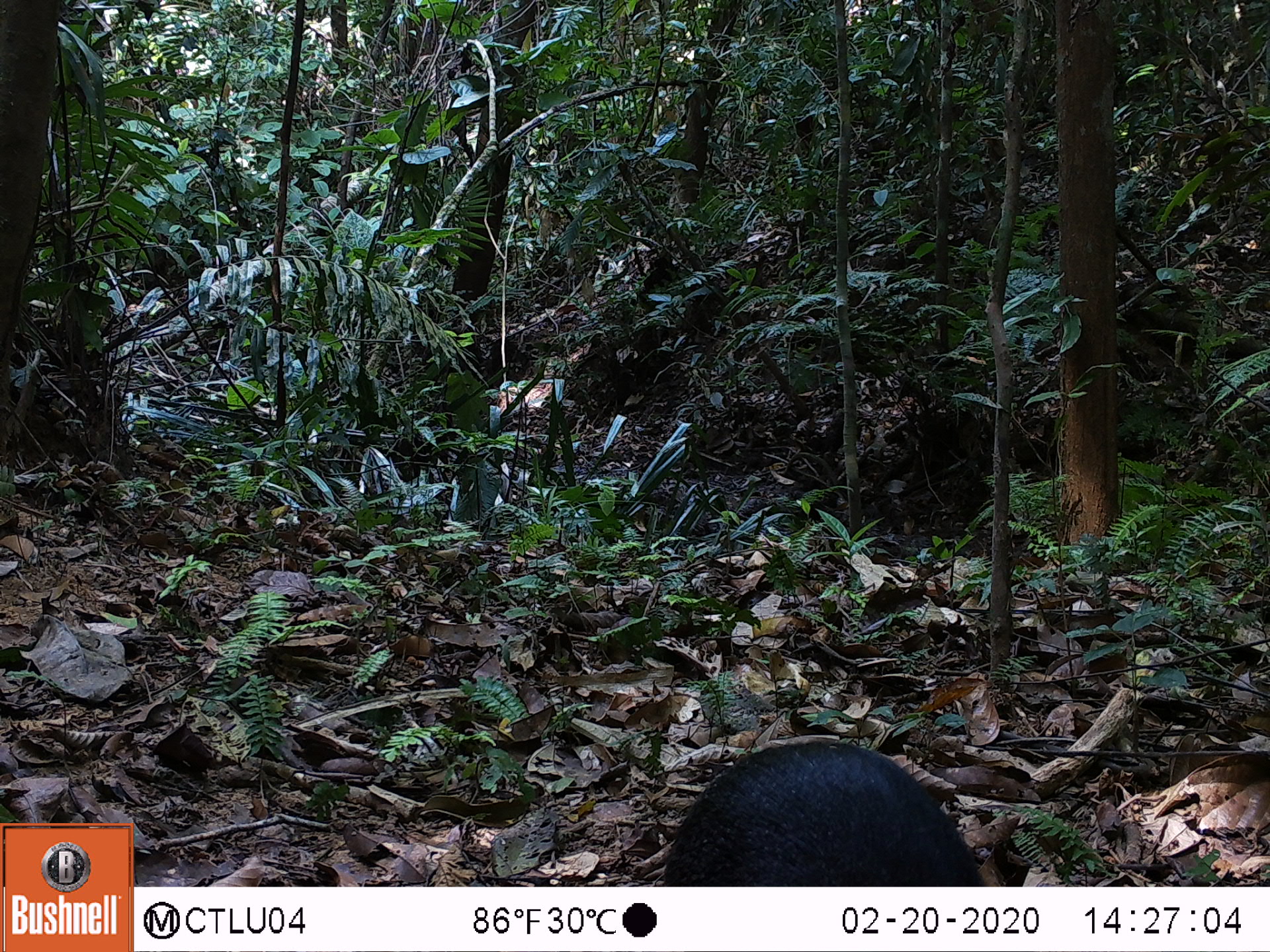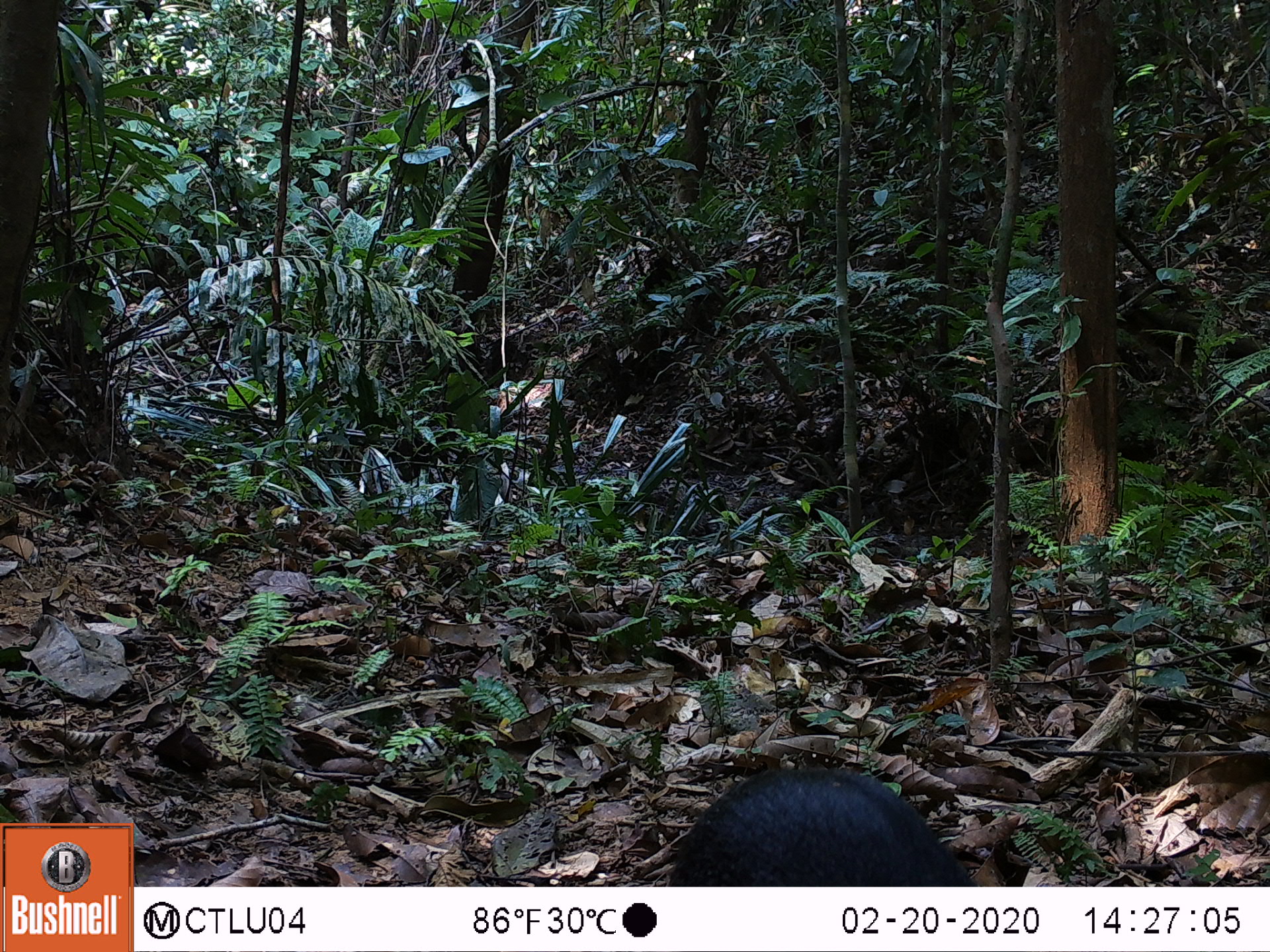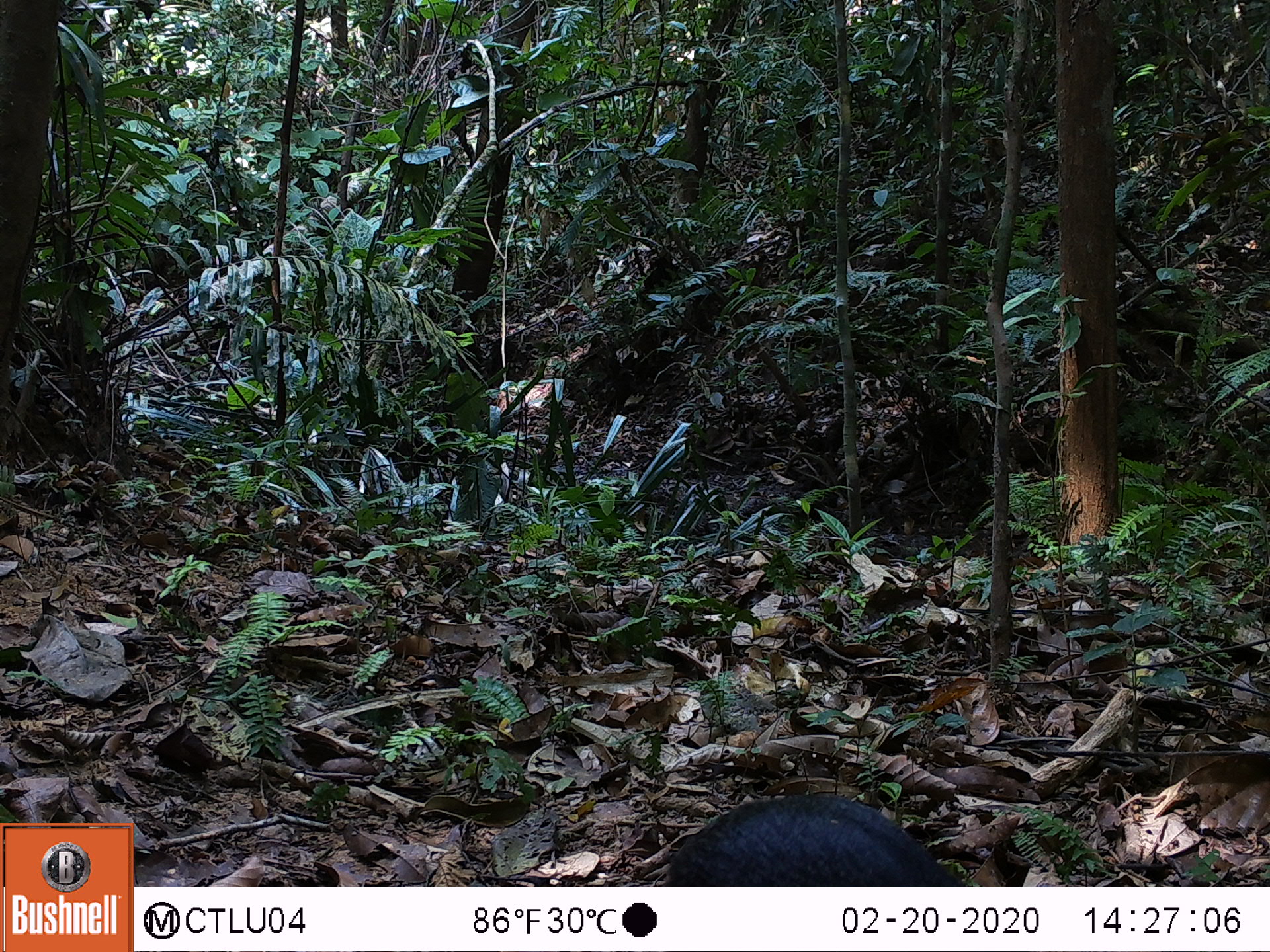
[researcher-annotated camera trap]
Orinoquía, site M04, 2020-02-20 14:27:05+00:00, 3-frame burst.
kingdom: Animalia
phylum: Chordata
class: Mammalia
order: Rodentia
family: Dasyproctidae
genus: Dasyprocta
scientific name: Dasyprocta fuliginosa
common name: black agouti